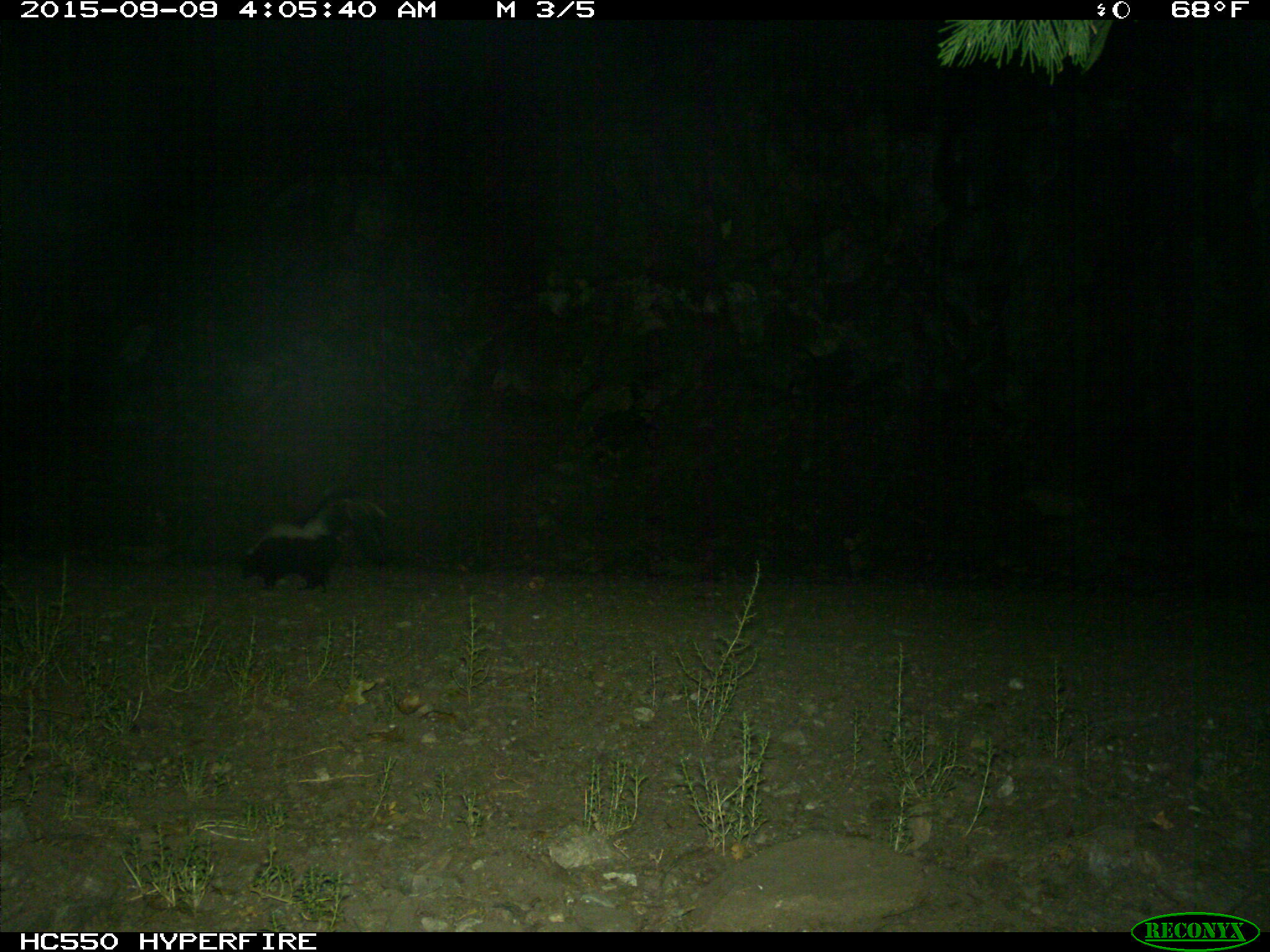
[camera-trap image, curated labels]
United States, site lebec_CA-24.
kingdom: Animalia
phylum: Chordata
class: Mammalia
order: Carnivora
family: Mephitidae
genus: Mephitis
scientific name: Mephitis mephitis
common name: striped skunk